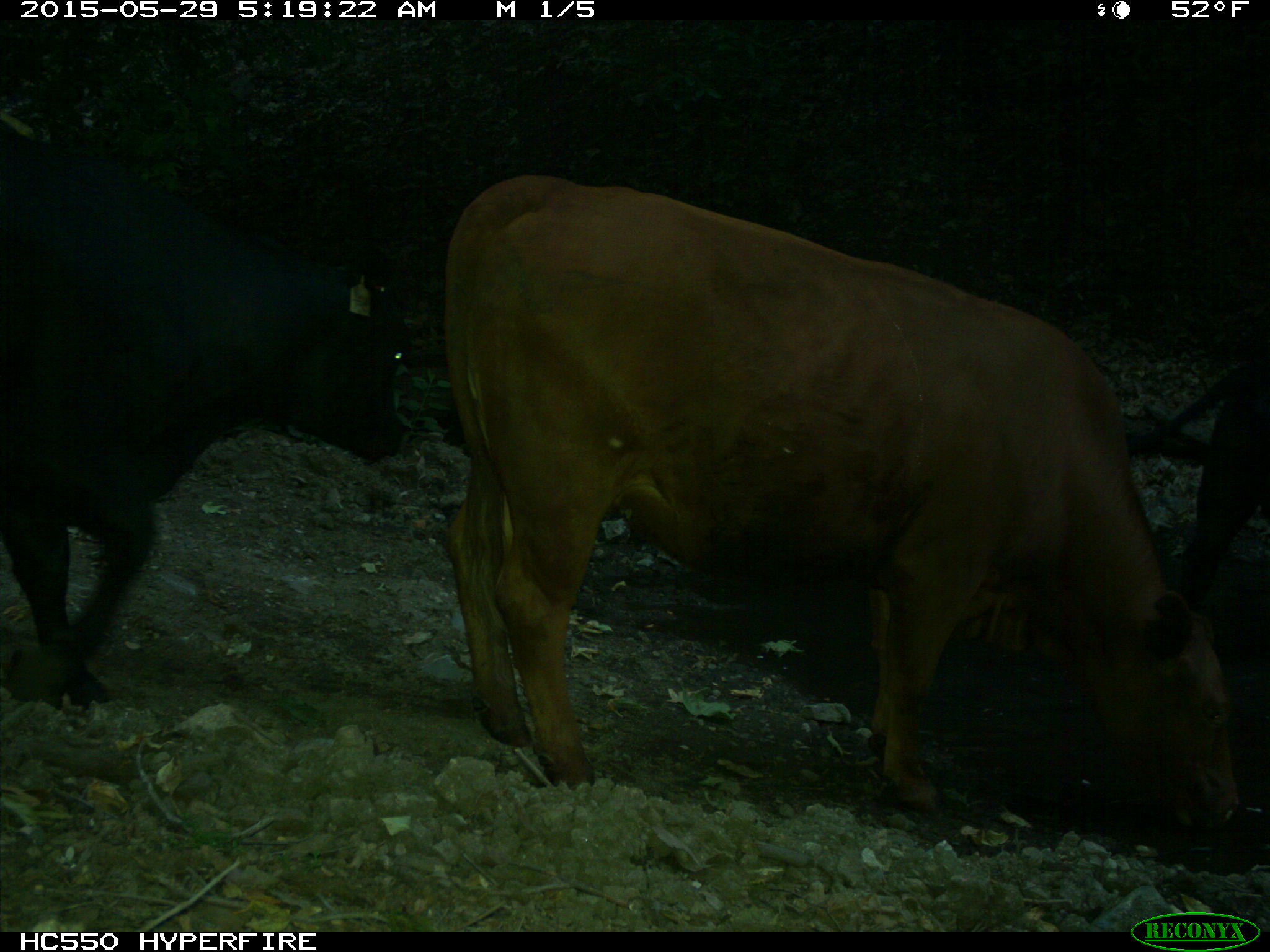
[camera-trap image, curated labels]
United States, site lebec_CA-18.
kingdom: Animalia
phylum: Chordata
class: Mammalia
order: Artiodactyla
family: Bovidae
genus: Bos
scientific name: Bos taurus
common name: domestic cow